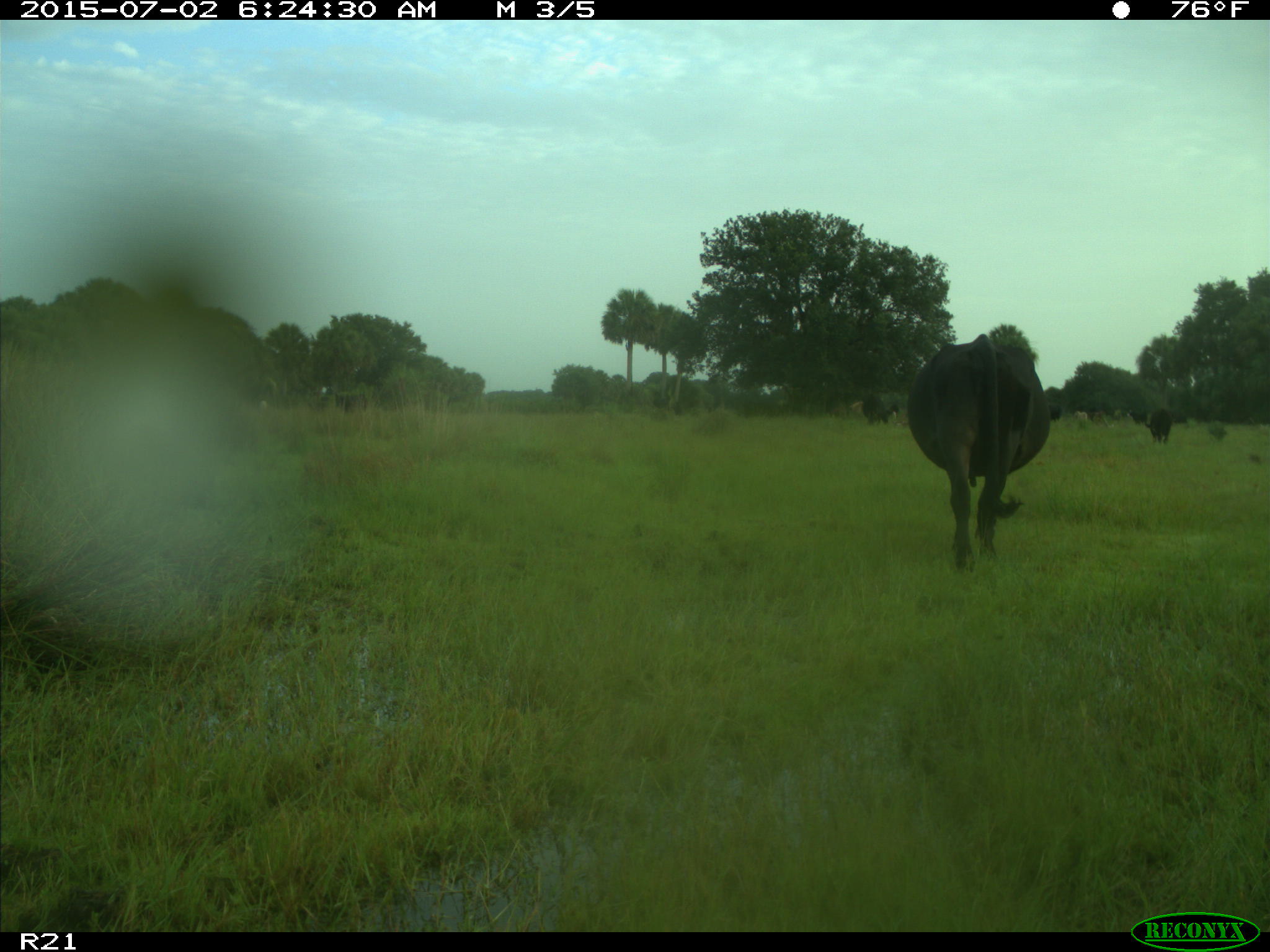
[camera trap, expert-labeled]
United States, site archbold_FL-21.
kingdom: Animalia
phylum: Chordata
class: Mammalia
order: Artiodactyla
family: Bovidae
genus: Bos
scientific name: Bos taurus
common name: domestic cow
Bos taurus (domestic cow).